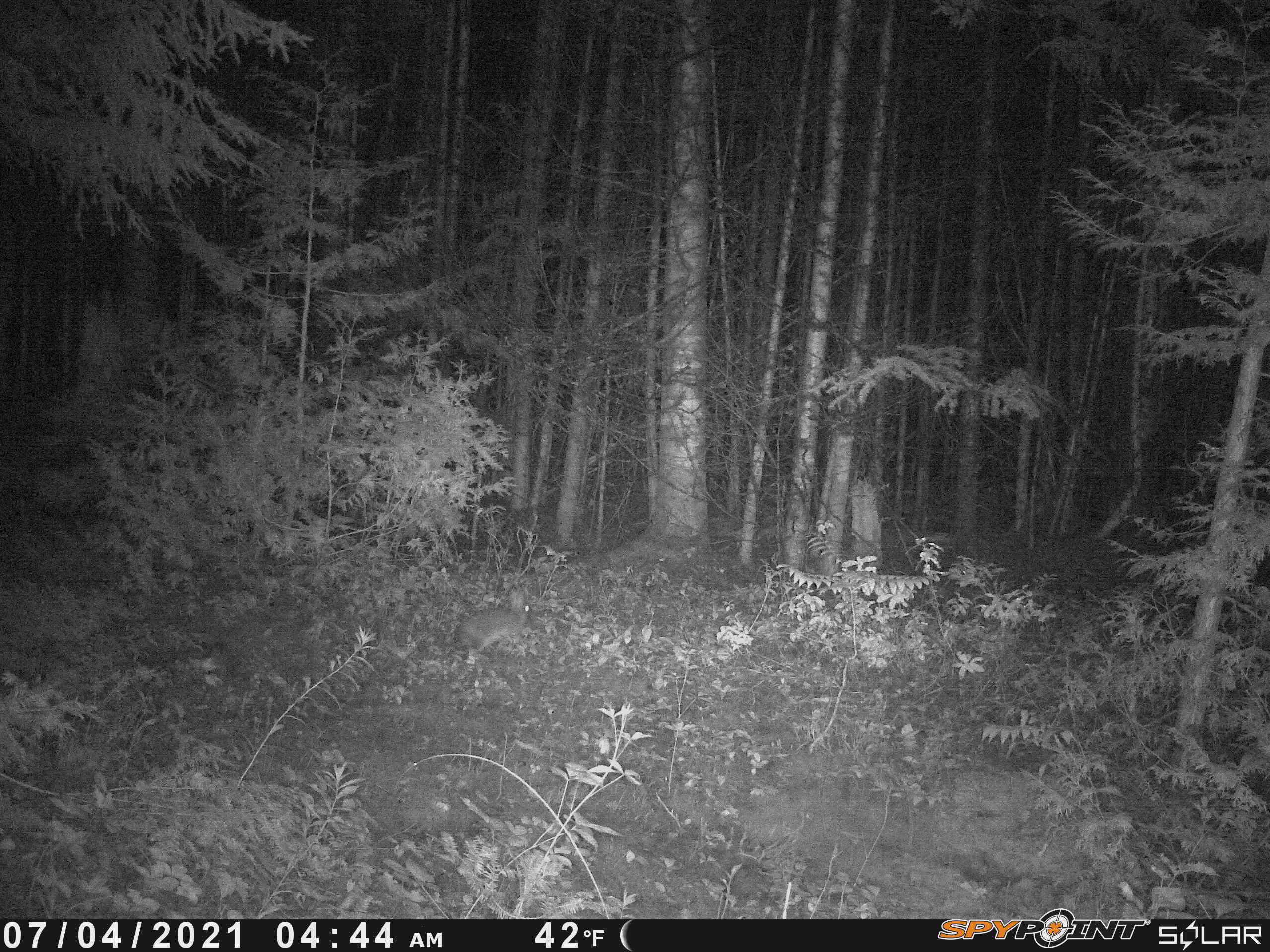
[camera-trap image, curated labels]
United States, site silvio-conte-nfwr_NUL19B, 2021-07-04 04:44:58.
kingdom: Animalia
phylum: Chordata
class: Mammalia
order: Lagomorpha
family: Leporidae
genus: Lepus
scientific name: Lepus americanus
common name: snowshoe hare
Snowshoe hare (Lepus americanus).